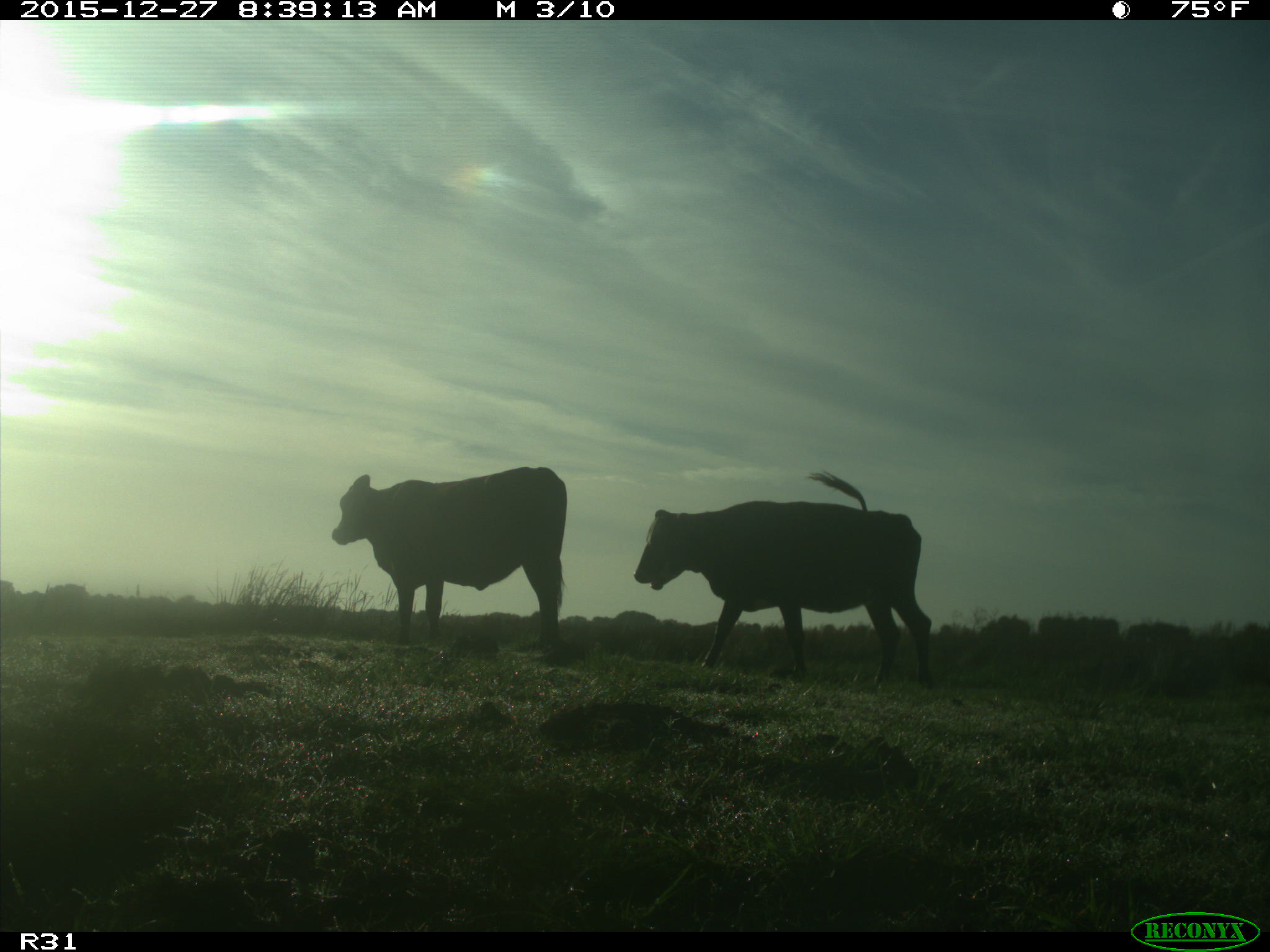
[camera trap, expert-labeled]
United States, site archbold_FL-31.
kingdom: Animalia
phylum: Chordata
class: Mammalia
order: Artiodactyla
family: Bovidae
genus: Bos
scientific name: Bos taurus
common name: domestic cow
Bos taurus (domestic cow).